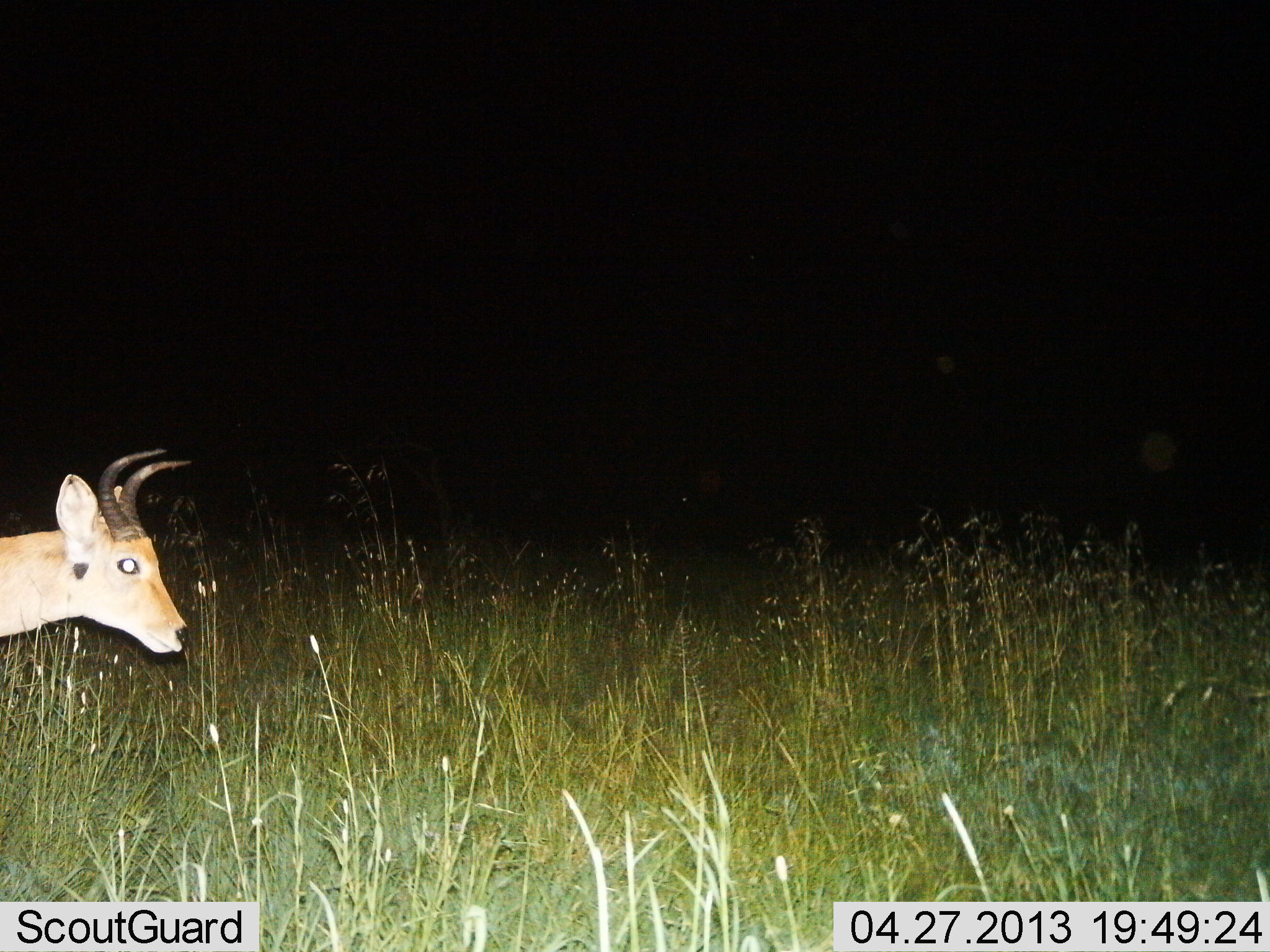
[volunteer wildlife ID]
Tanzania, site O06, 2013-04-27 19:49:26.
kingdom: Animalia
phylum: Chordata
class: Mammalia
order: Artiodactyla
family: Bovidae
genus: Redunca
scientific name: Redunca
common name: reedbuck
Reedbuck (Redunca), count 1. Behavior (volunteer vote fractions): standing 58%, resting 0%, moving 42%, interacting 0%. Young present (vote fraction): 0%. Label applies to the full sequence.